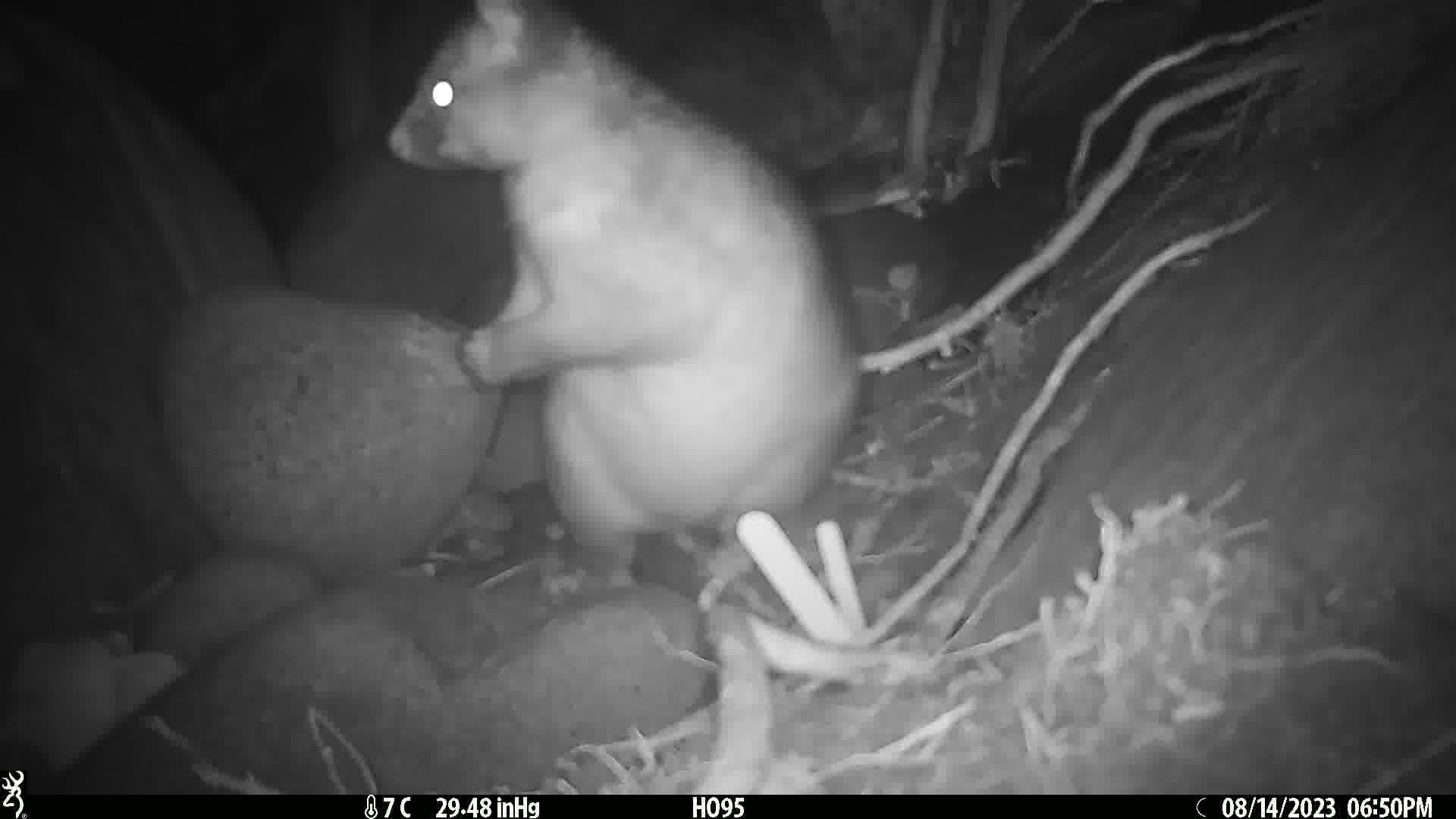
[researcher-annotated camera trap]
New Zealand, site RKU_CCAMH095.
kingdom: Animalia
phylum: Chordata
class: Mammalia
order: Diprotodontia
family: Phalangeridae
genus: Trichosurus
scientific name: Trichosurus vulpecula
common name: common brushtail possum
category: possum